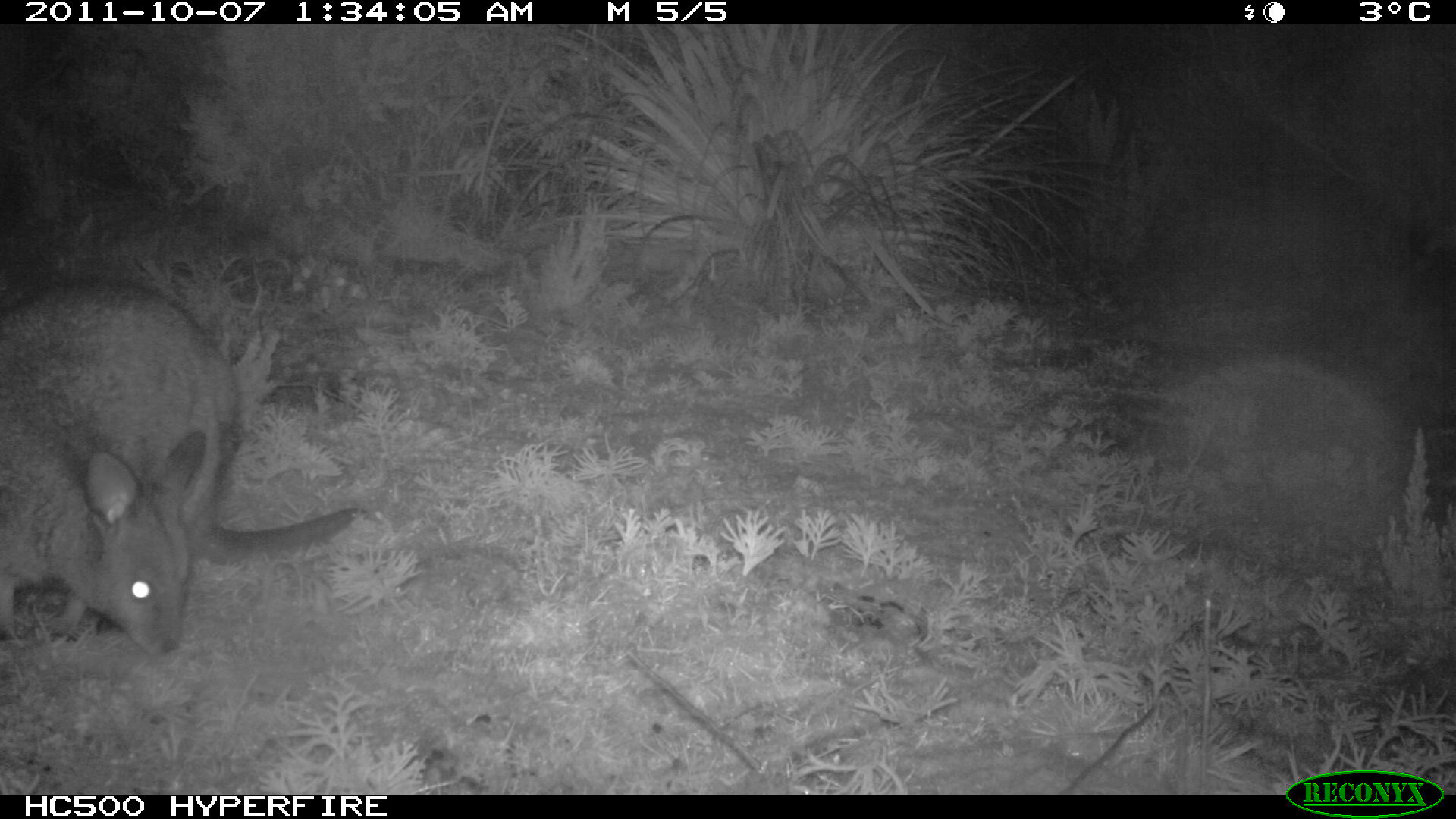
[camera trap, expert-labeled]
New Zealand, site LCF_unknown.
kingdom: Animalia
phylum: Chordata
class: Mammalia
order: Diprotodontia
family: Macropodidae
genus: Notamacropus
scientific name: Notamacropus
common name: wallaby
Wallaby (Notamacropus).